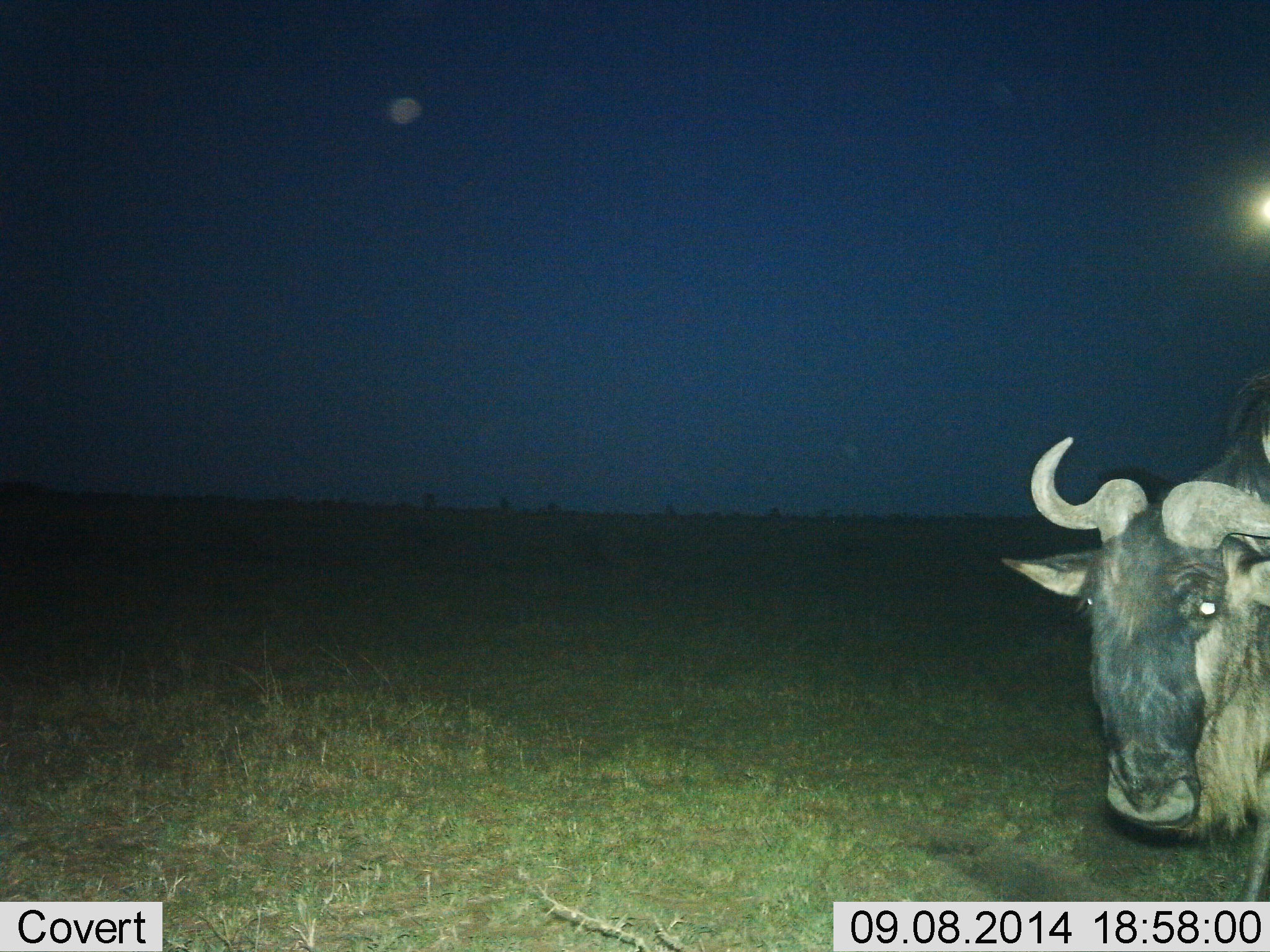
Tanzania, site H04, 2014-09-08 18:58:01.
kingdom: Animalia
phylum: Chordata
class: Mammalia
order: Artiodactyla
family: Bovidae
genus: Connochaetes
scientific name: Connochaetes taurinus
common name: blue wildebeest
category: wildebeest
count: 1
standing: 70%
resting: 0%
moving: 30%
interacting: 0%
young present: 0%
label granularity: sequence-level